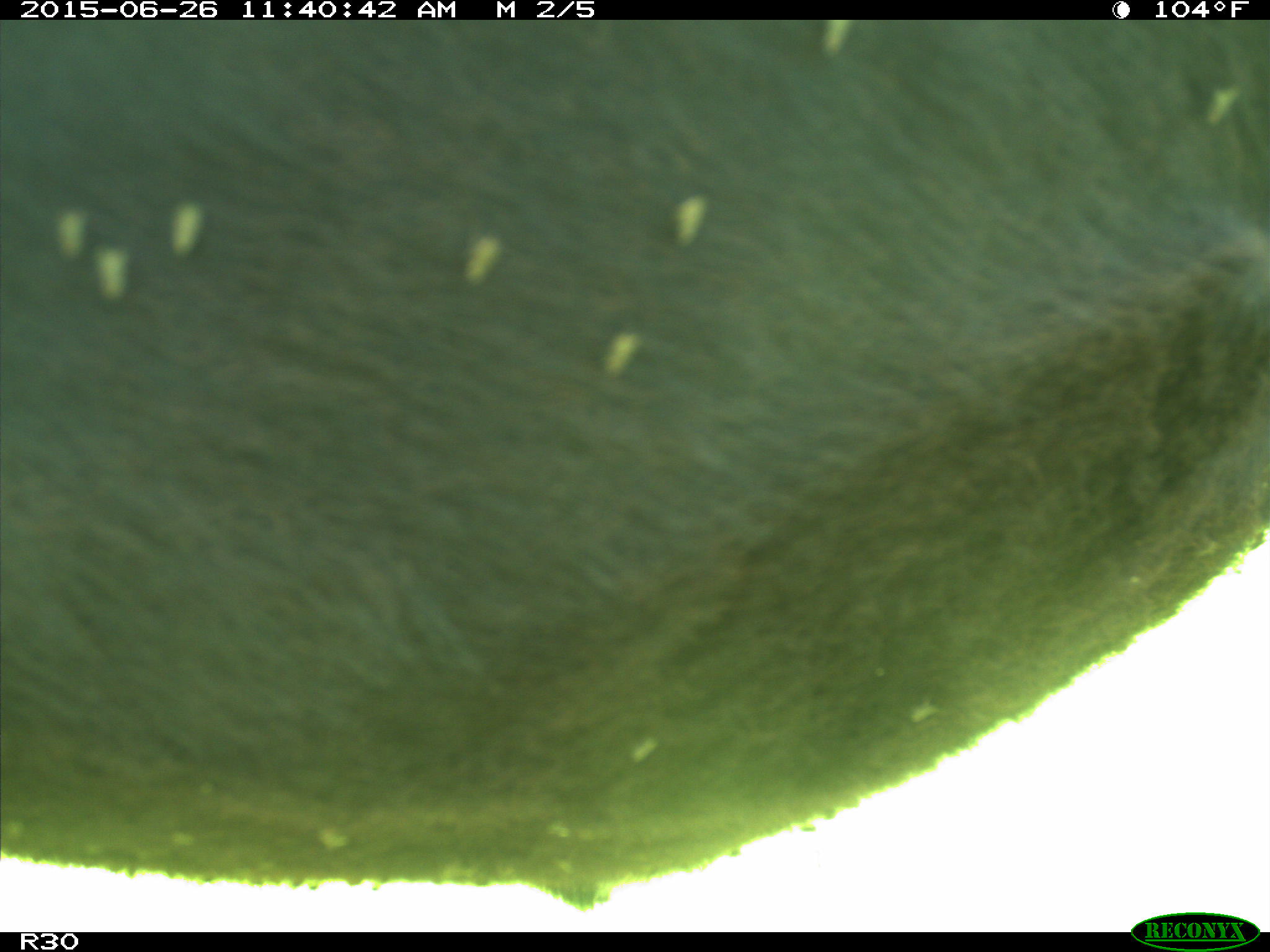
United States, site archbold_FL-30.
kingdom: Animalia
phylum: Chordata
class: Mammalia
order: Artiodactyla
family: Bovidae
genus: Bos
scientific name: Bos taurus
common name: domestic cow